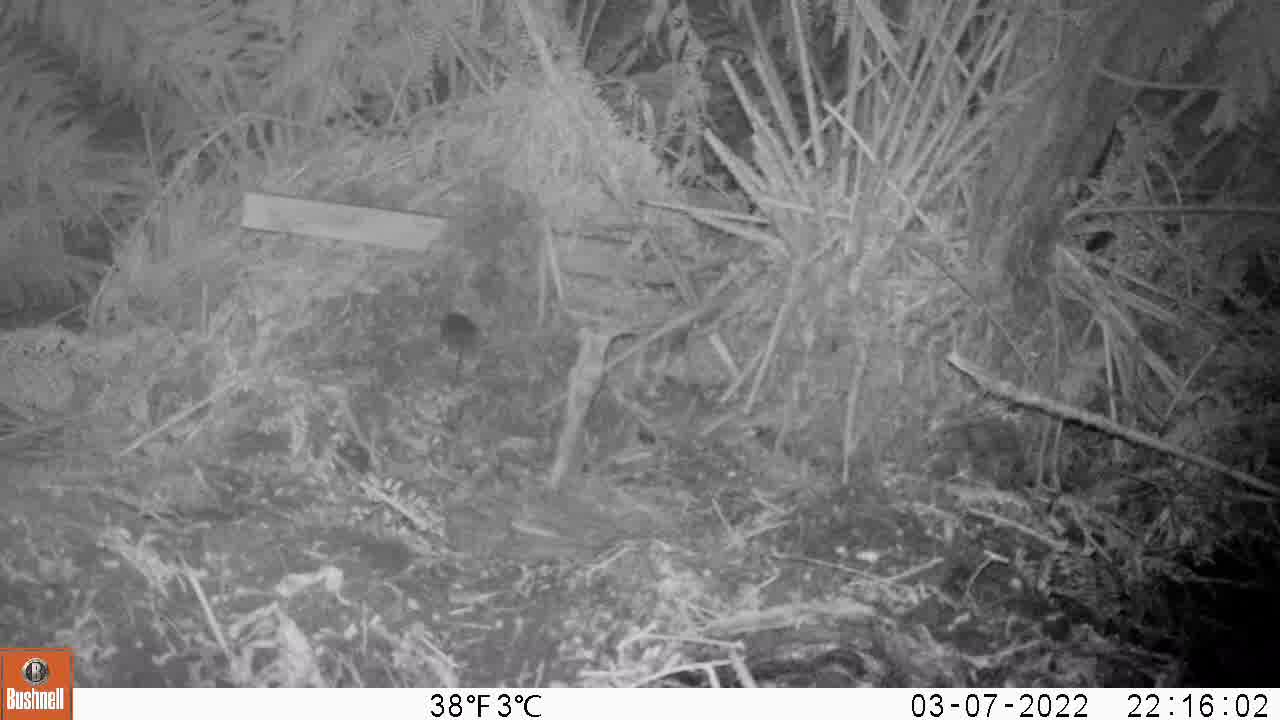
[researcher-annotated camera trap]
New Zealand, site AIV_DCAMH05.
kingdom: Animalia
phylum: Chordata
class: Mammalia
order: Rodentia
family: Muridae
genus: Mus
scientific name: Mus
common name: mouse